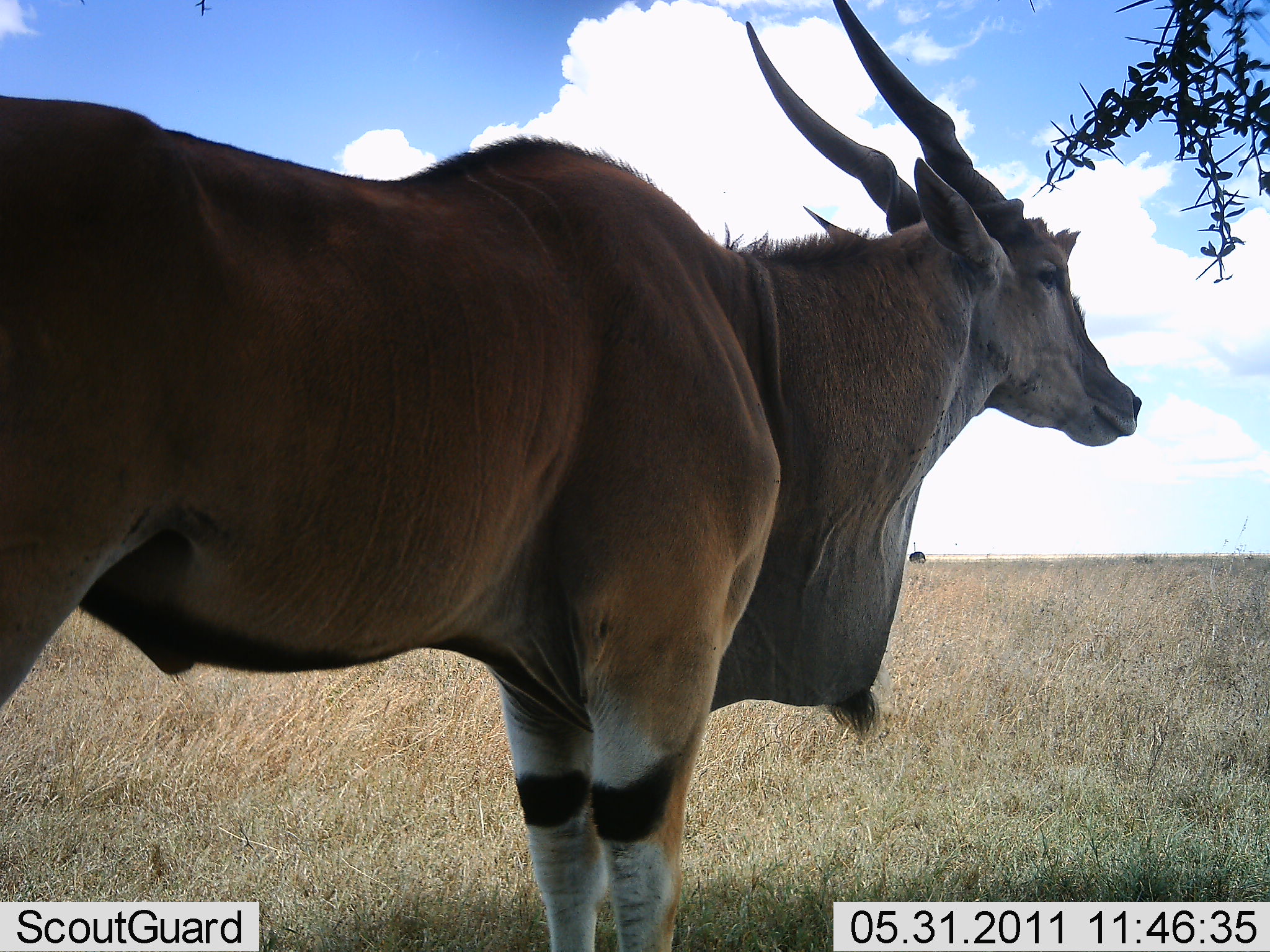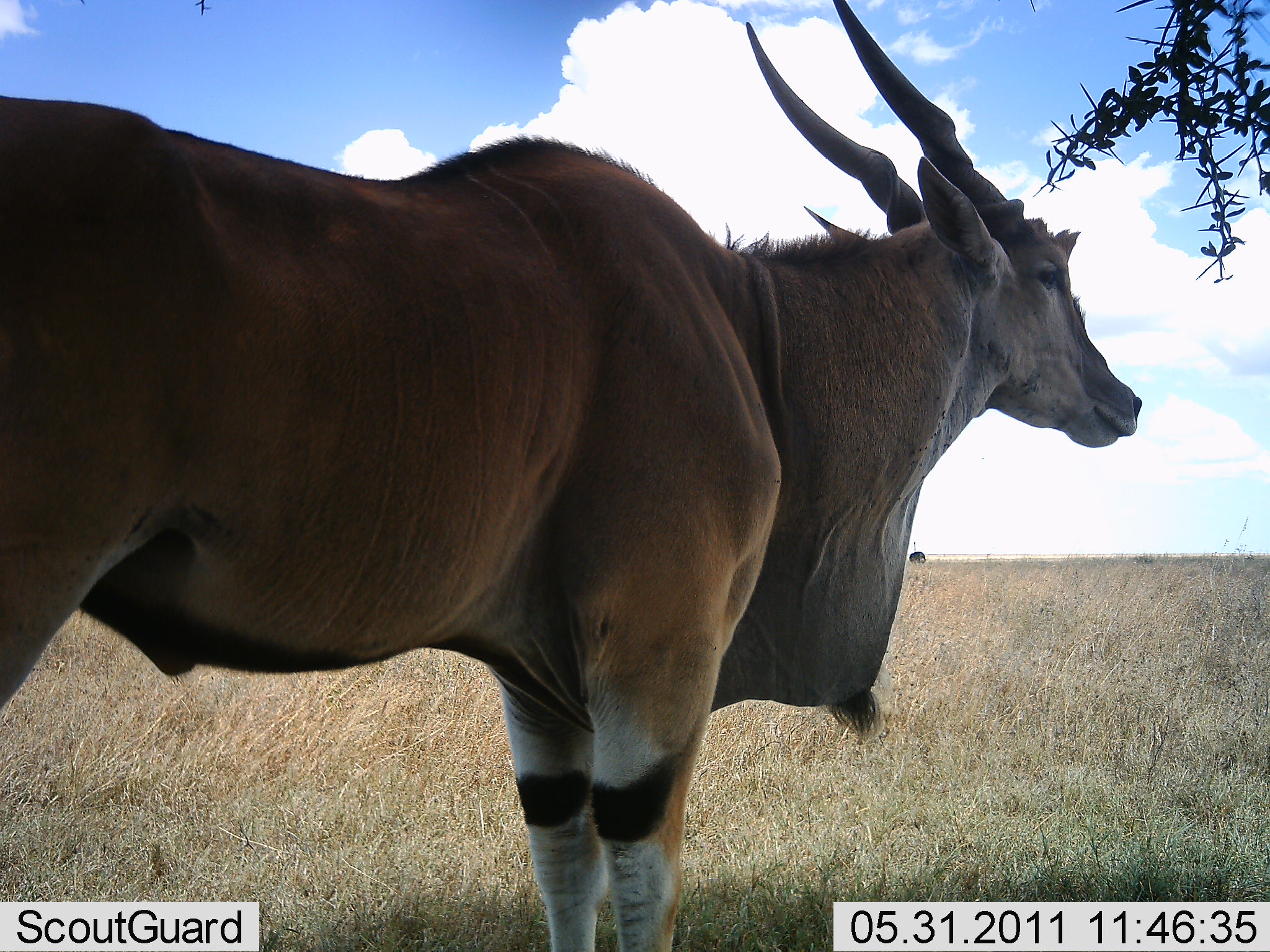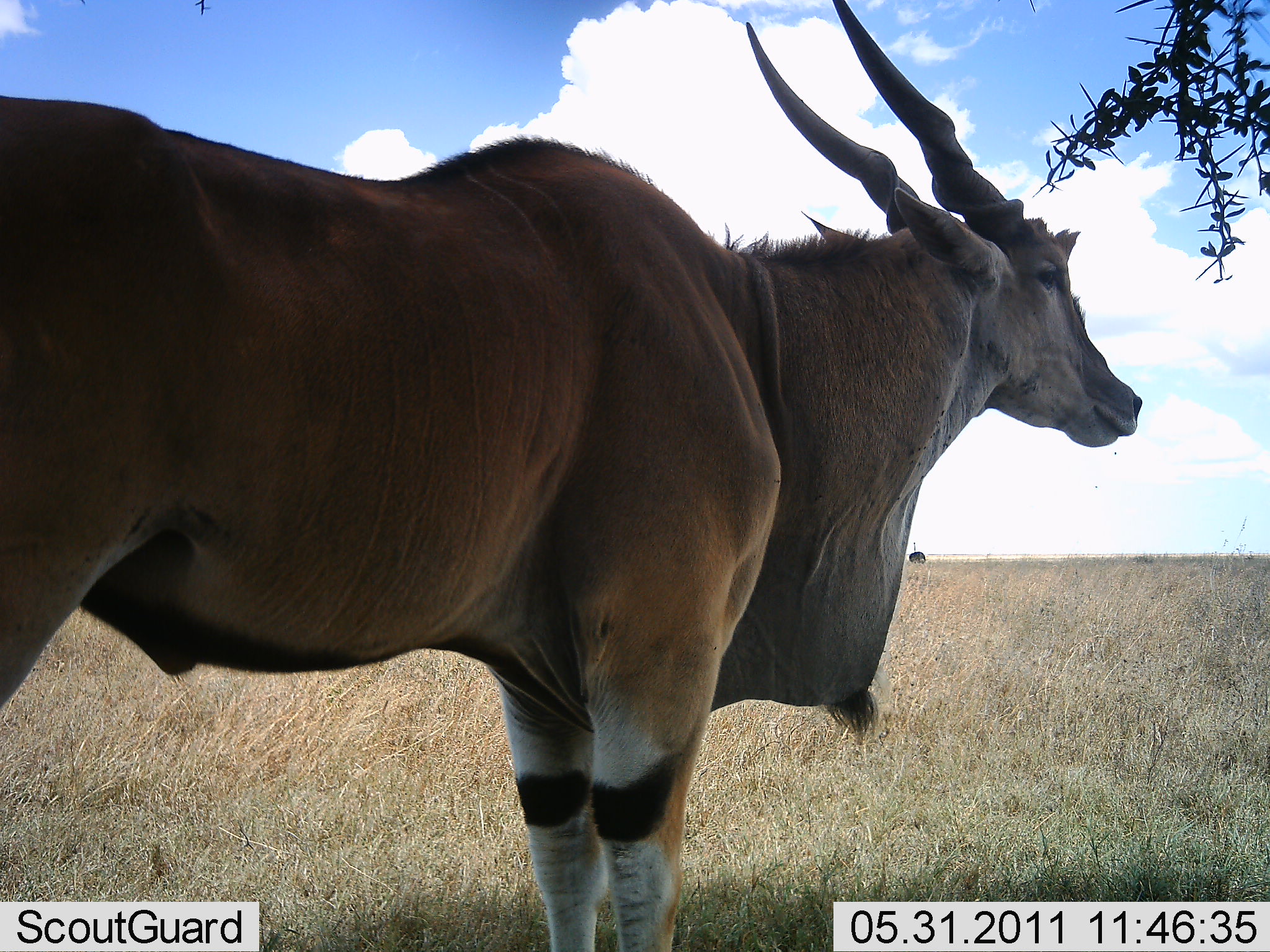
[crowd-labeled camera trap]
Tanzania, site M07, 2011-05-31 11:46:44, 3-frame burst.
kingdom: Animalia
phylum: Chordata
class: Mammalia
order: Artiodactyla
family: Bovidae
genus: Tragelaphus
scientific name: Tragelaphus oryx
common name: eland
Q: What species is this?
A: Eland (Tragelaphus oryx).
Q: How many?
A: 1.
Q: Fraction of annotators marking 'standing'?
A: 100%.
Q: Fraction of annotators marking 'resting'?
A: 7%.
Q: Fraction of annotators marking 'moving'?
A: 0%.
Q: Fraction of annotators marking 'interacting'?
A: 0%.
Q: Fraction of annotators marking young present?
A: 0%.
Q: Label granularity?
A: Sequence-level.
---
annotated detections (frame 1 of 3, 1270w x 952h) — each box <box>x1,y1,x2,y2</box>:
animal: <box>1,2,1143,952</box>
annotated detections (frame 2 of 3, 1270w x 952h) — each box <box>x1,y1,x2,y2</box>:
animal: <box>1,0,1143,951</box>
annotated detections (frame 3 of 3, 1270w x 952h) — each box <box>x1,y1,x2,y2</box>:
animal: <box>0,1,1140,951</box>